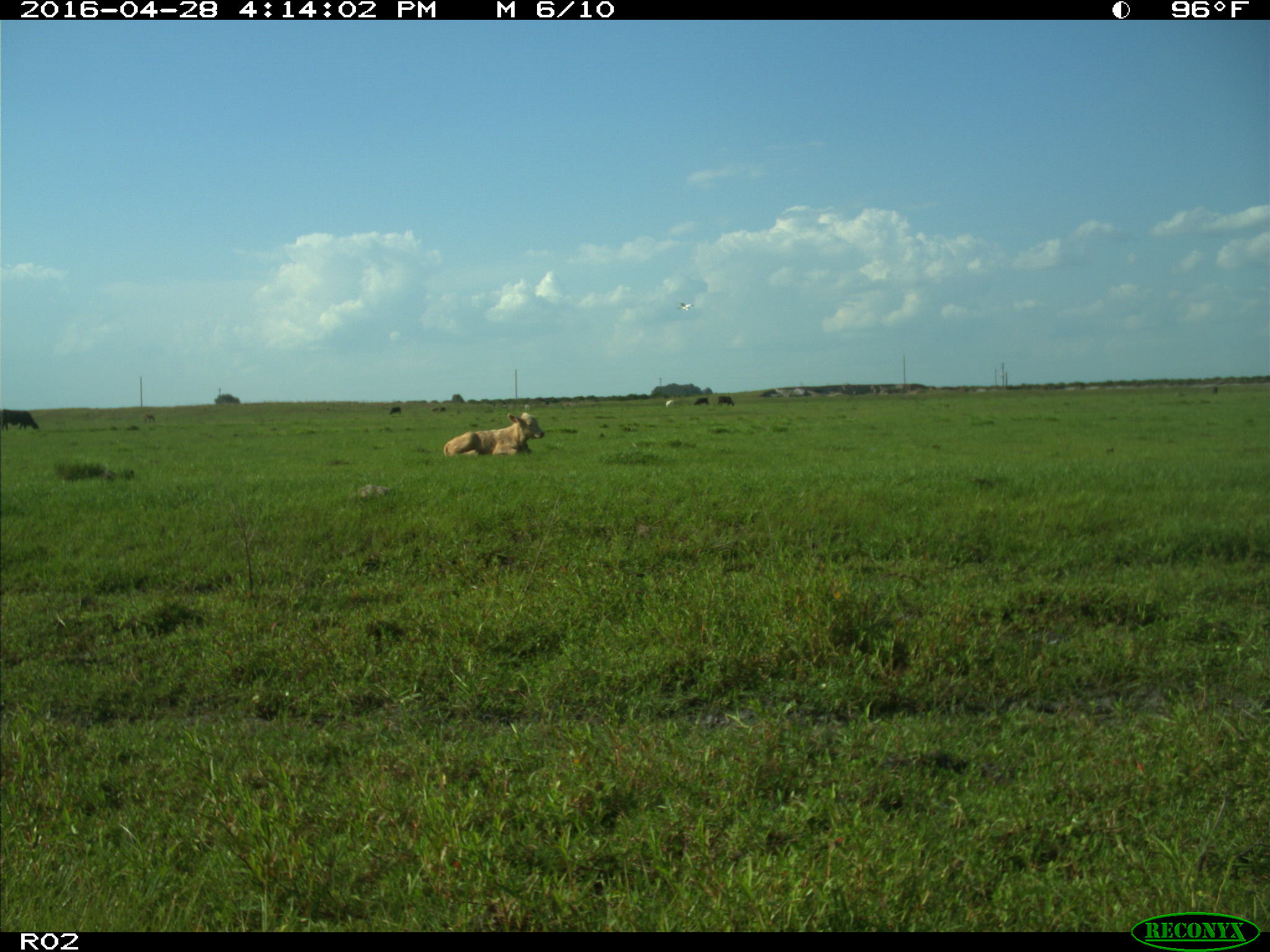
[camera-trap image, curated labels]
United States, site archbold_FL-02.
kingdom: Animalia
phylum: Chordata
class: Mammalia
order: Artiodactyla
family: Bovidae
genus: Bos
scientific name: Bos taurus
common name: domestic cow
Bos taurus (domestic cow).